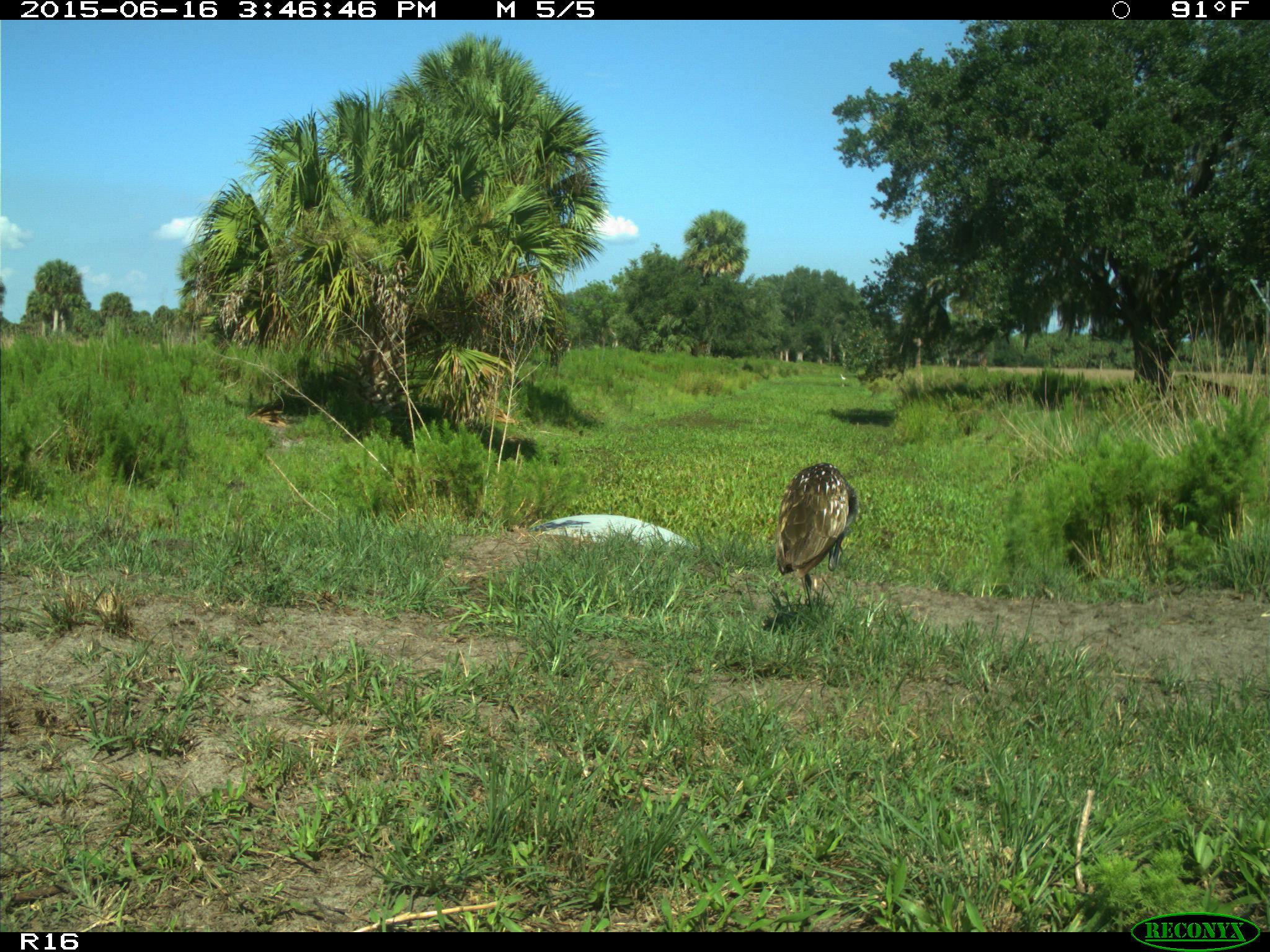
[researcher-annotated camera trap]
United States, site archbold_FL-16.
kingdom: Animalia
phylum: Chordata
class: Mammalia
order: Artiodactyla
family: Bovidae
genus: Bos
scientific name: Bos taurus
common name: domestic cow